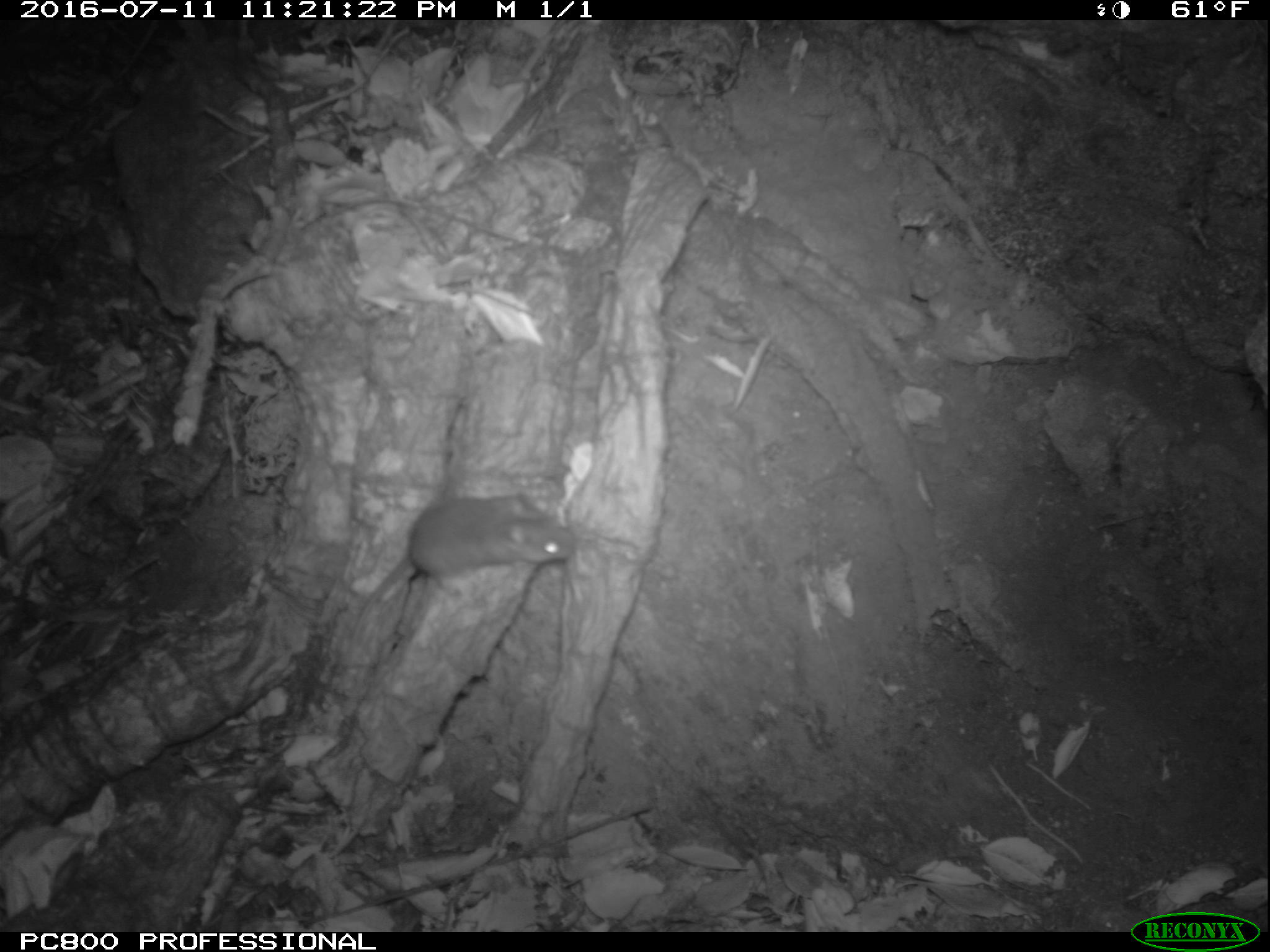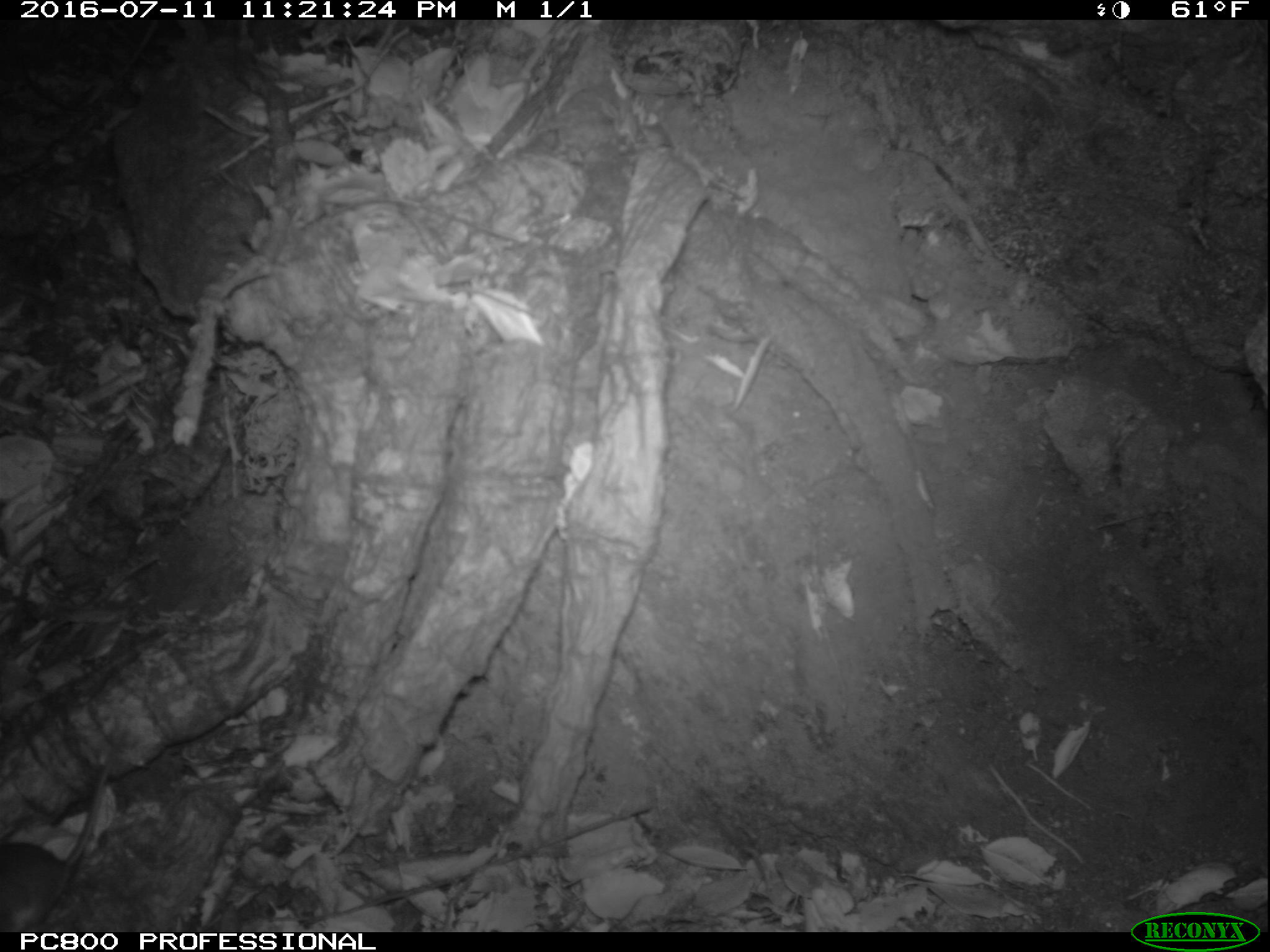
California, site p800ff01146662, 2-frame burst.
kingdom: Animalia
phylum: Chordata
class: Mammalia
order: Rodentia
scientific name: Rodentia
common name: rodent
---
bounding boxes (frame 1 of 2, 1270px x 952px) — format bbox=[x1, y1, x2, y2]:
rodent: bbox=[340, 487, 573, 655]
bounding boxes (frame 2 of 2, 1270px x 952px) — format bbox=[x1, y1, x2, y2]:
rodent: bbox=[0, 752, 116, 932]